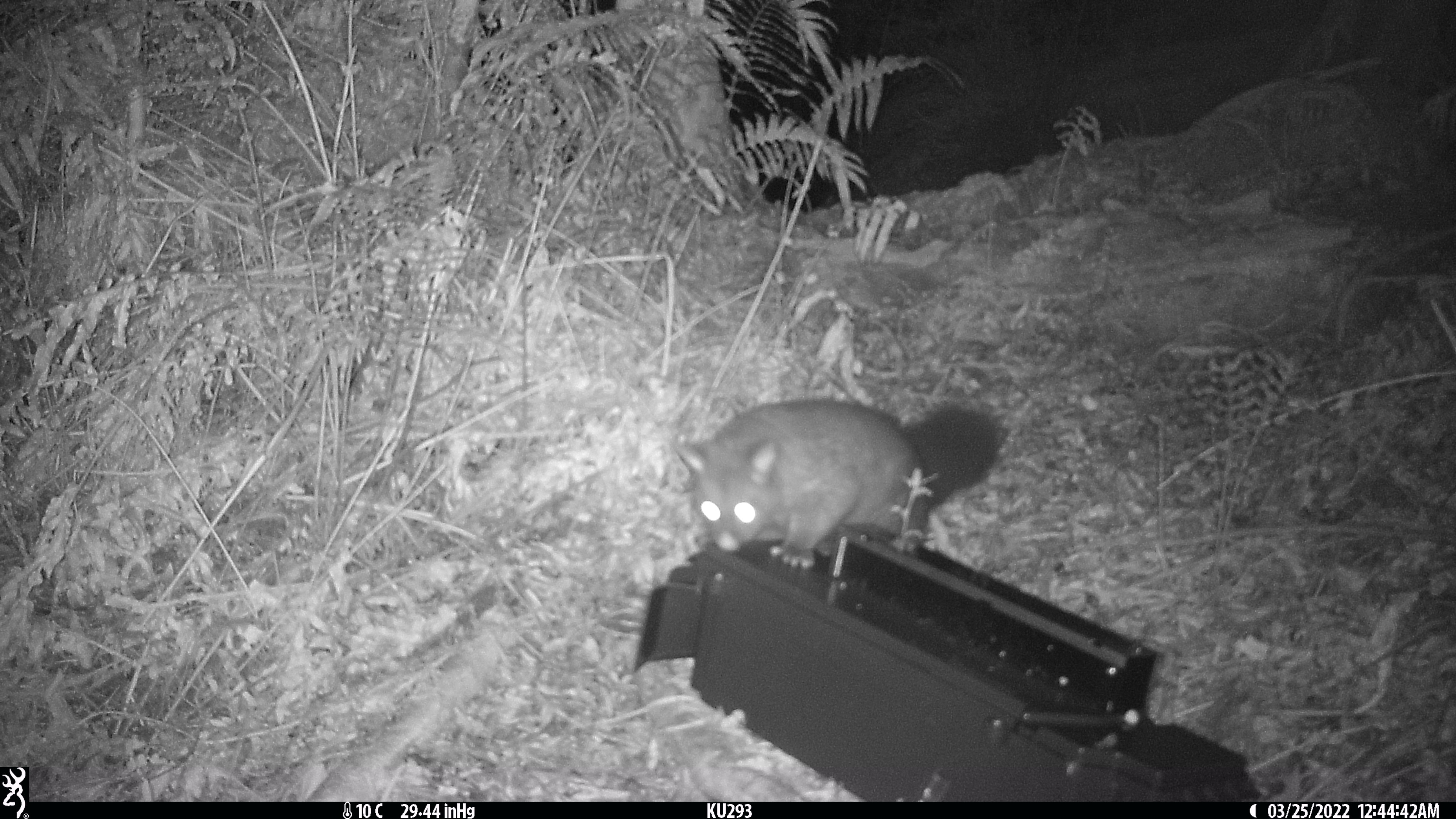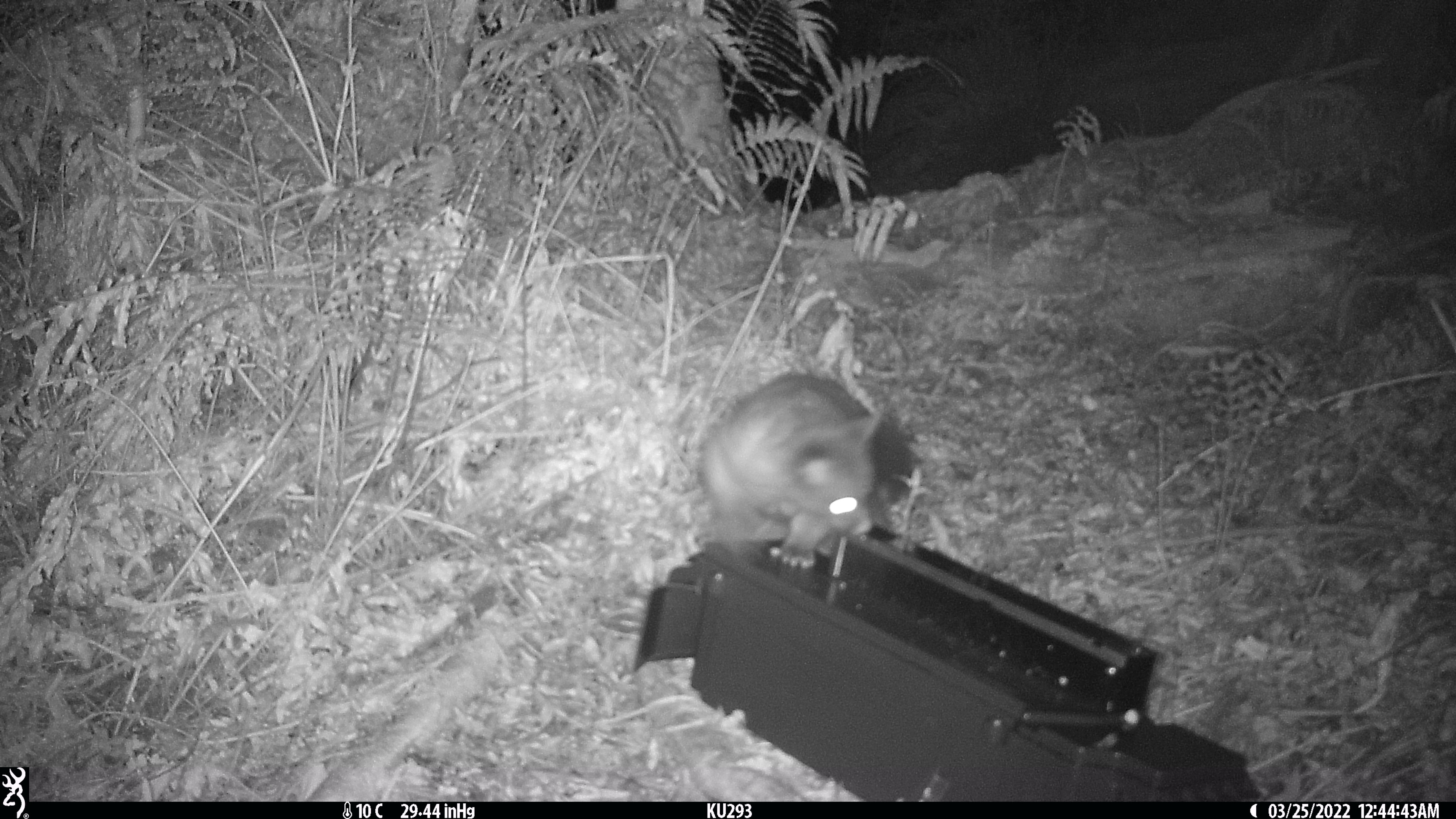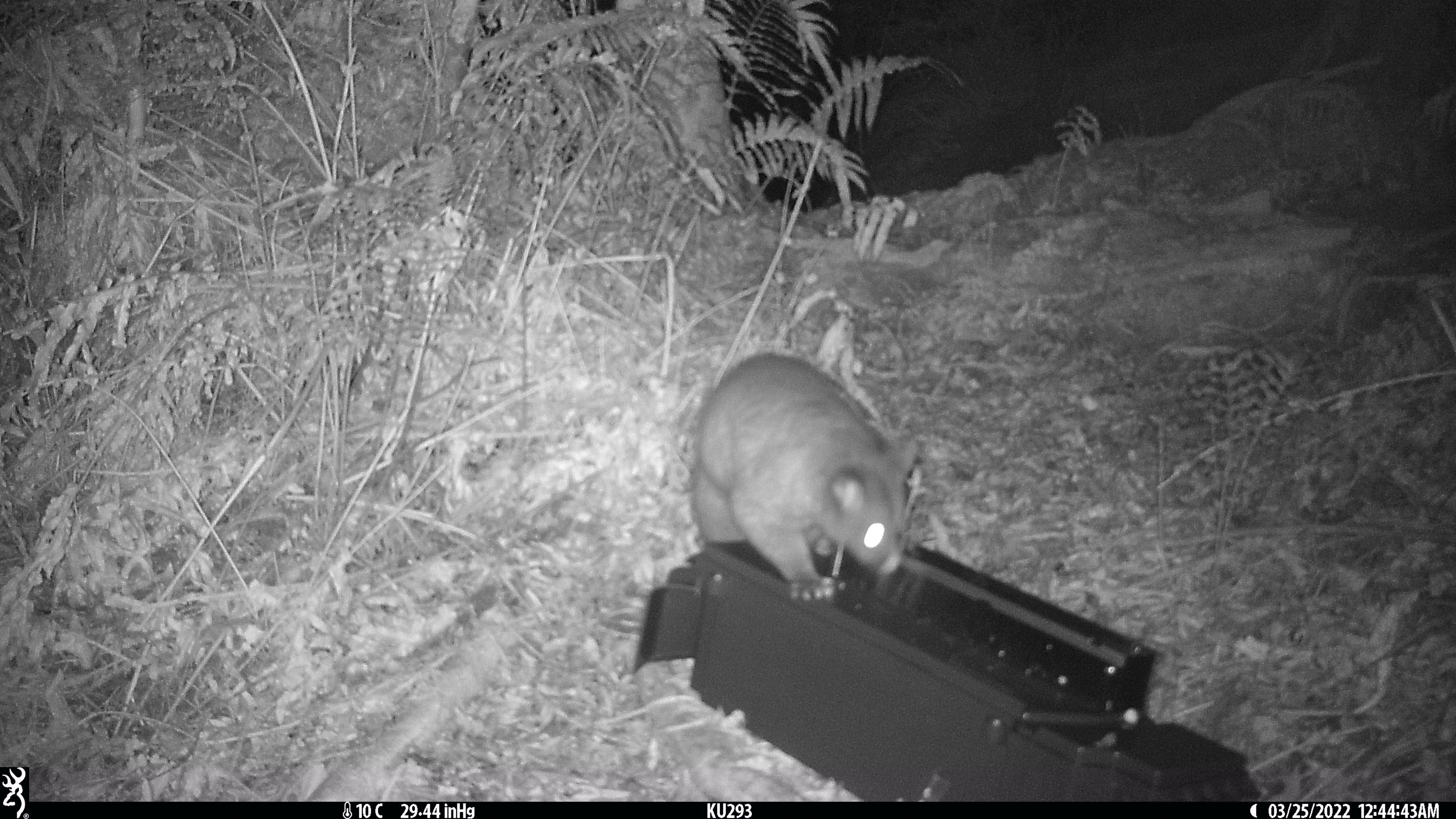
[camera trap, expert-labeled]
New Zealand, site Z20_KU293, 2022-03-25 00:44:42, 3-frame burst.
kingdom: Animalia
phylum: Chordata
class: Mammalia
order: Diprotodontia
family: Phalangeridae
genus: Trichosurus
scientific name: Trichosurus vulpecula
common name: common brushtail possum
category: possum